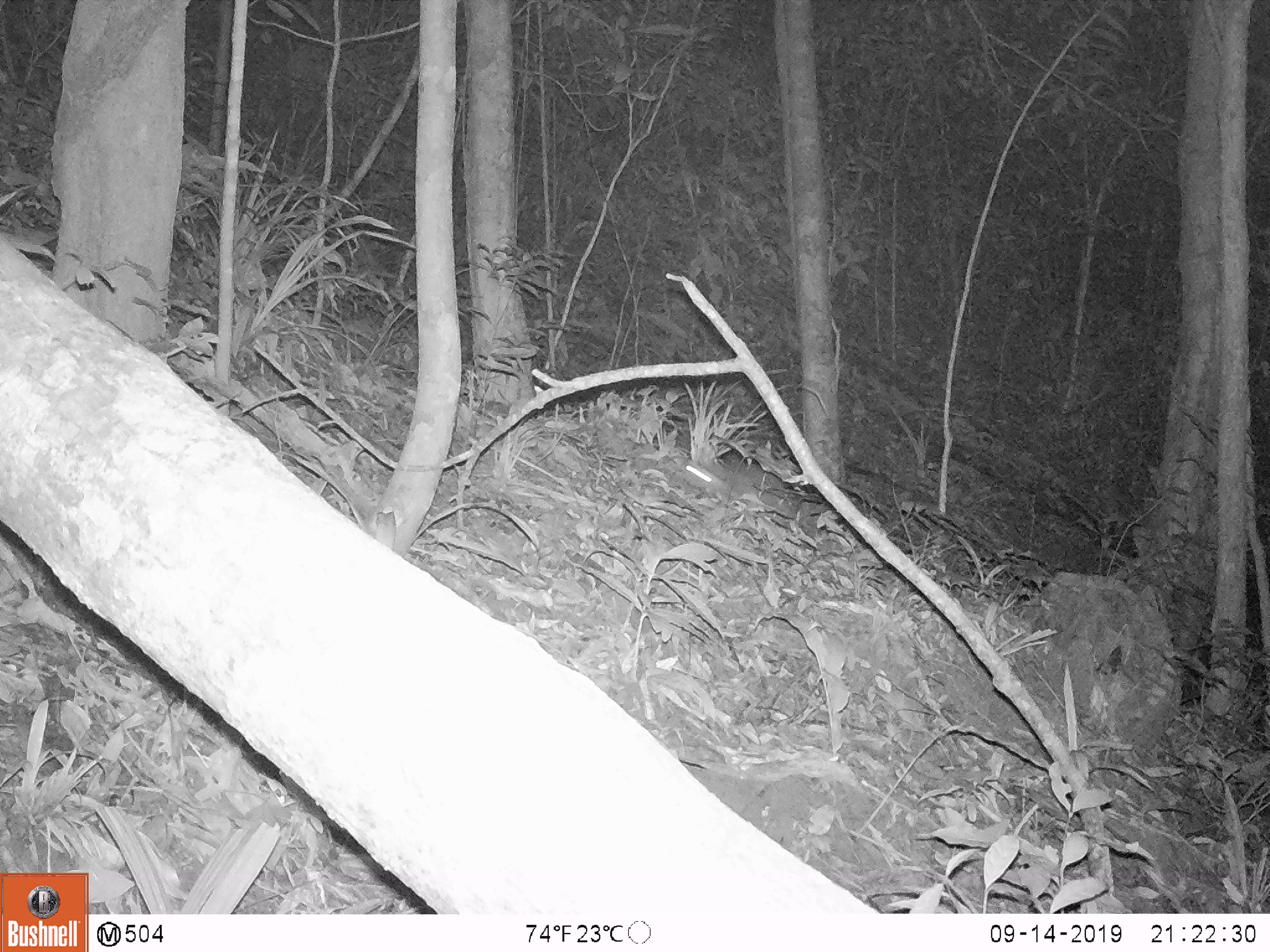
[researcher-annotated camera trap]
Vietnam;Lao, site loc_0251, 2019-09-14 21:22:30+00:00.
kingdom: Animalia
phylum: Chordata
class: Mammalia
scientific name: Mammalia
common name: mammal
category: unidentified small mammal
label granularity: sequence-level